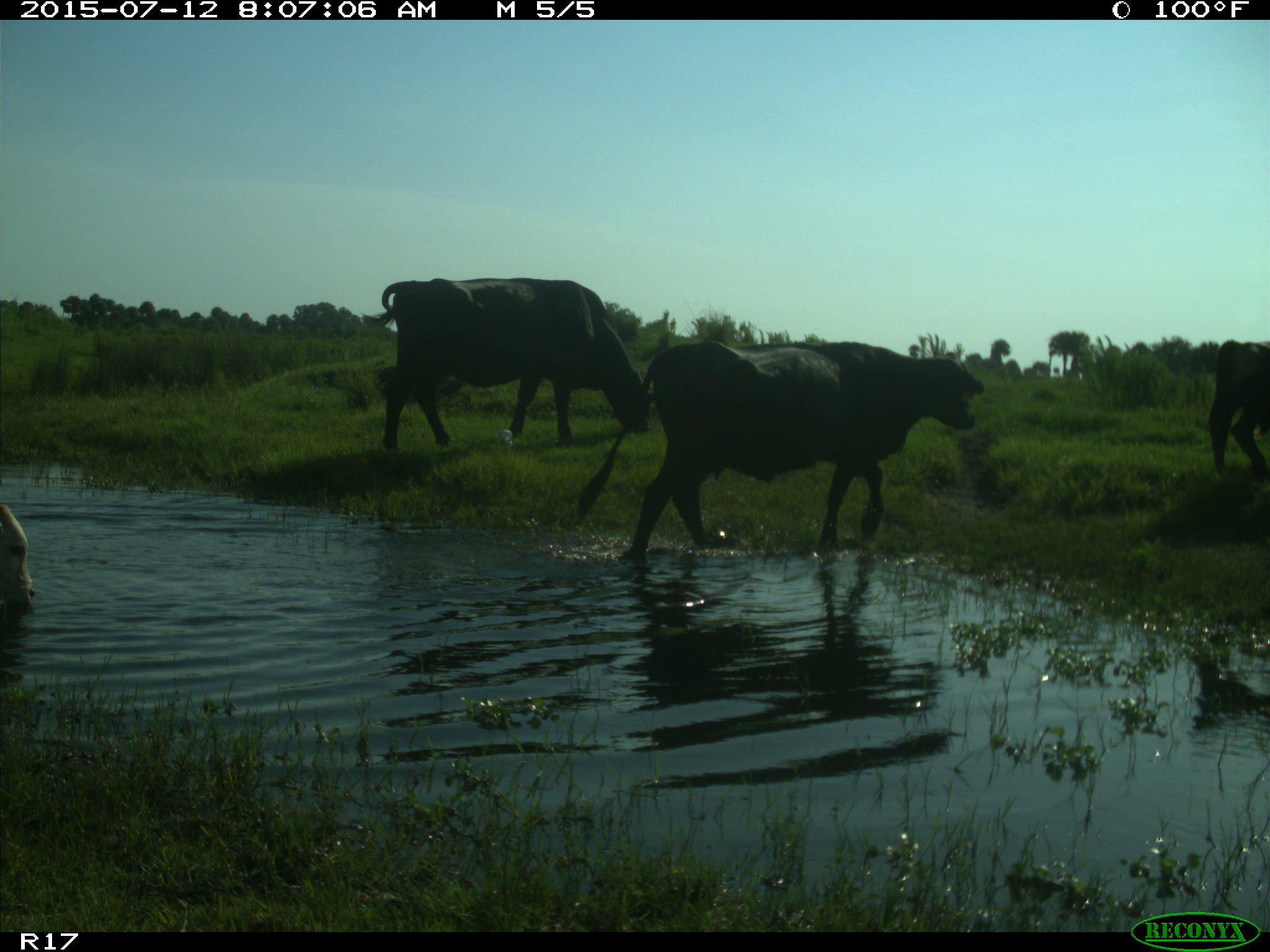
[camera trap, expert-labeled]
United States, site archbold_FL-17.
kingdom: Animalia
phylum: Chordata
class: Mammalia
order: Artiodactyla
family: Bovidae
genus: Bos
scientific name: Bos taurus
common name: domestic cow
Bos taurus (domestic cow).